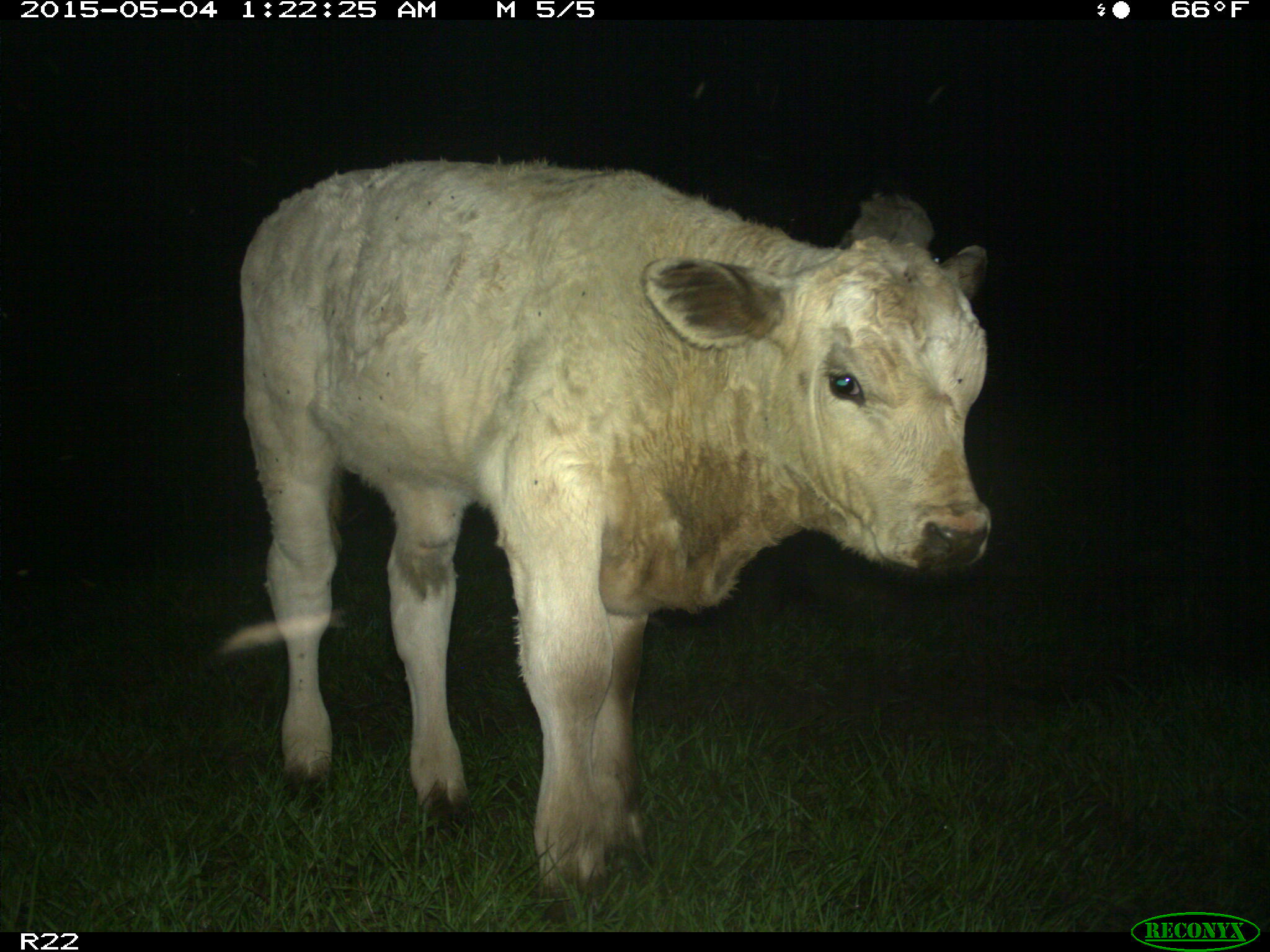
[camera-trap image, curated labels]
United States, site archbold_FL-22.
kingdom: Animalia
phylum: Chordata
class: Mammalia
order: Artiodactyla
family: Bovidae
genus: Bos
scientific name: Bos taurus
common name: domestic cow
Bos taurus (domestic cow).